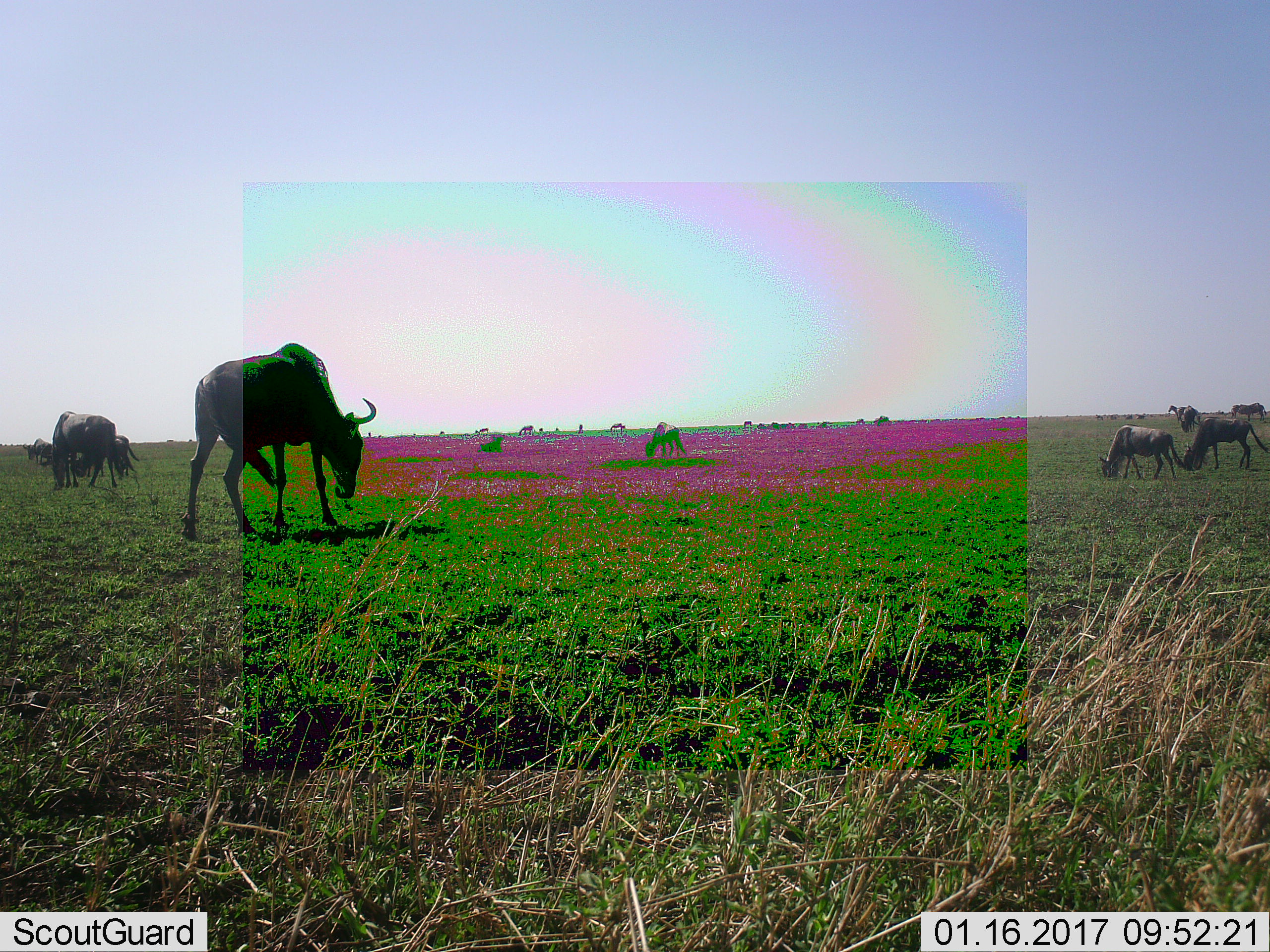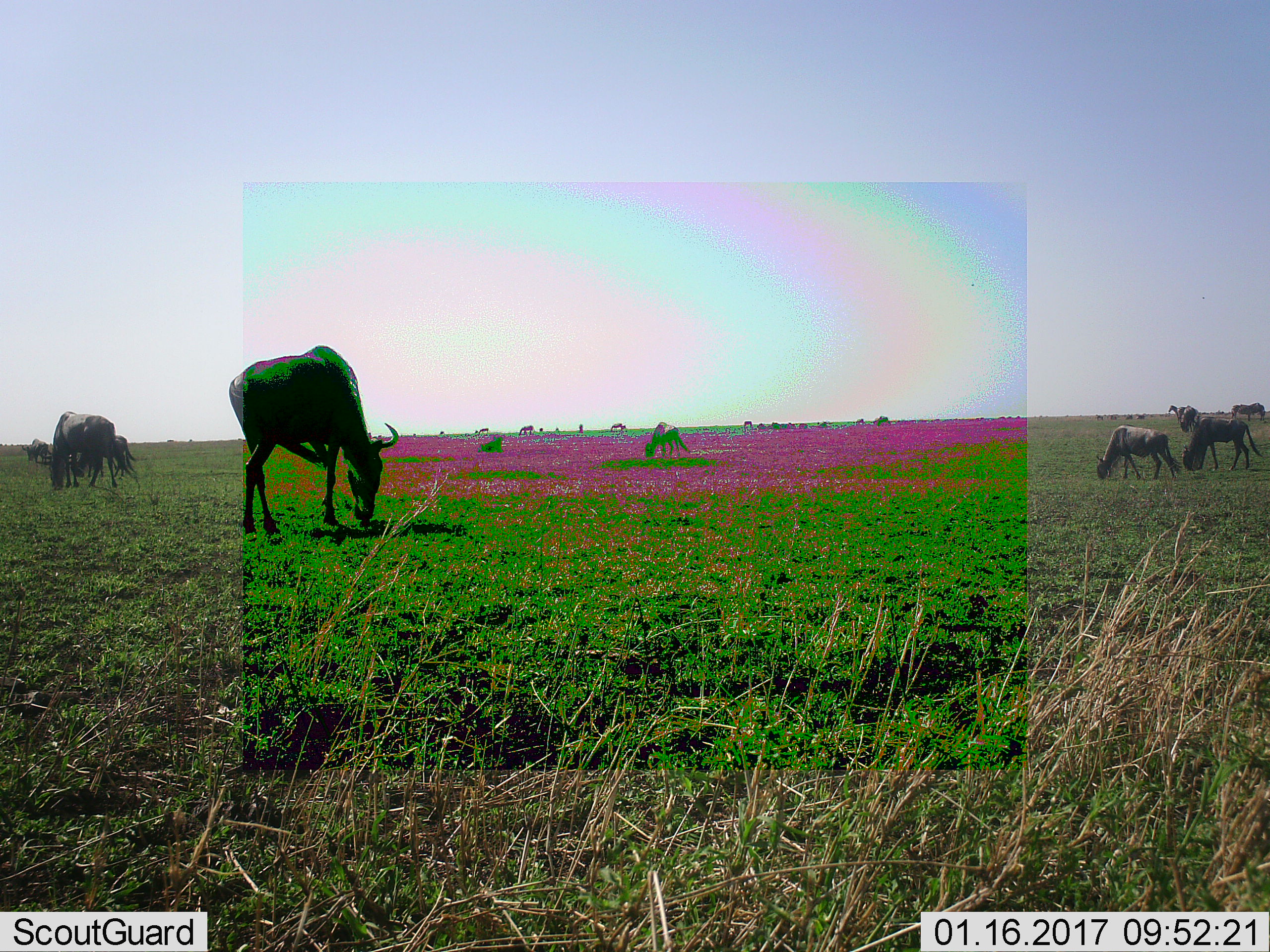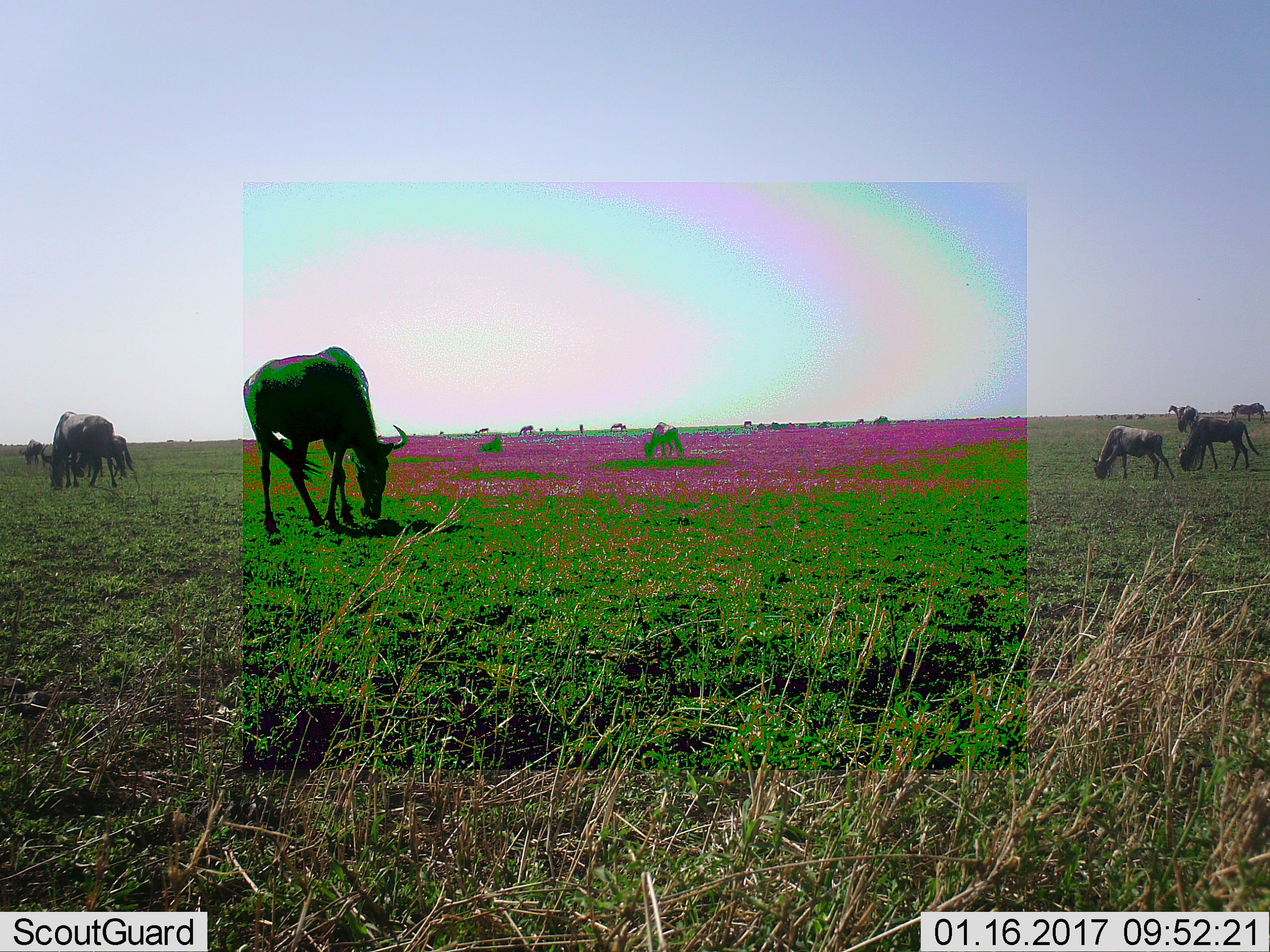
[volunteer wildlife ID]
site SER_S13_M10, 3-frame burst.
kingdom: Animalia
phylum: Chordata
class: Mammalia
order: Artiodactyla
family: Bovidae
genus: Connochaetes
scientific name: Connochaetes taurinus taurinus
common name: blue wildebeest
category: wildebeestblue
Wildebeestblue (blue wildebeest) (Connochaetes taurinus taurinus), count 11-50. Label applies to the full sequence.